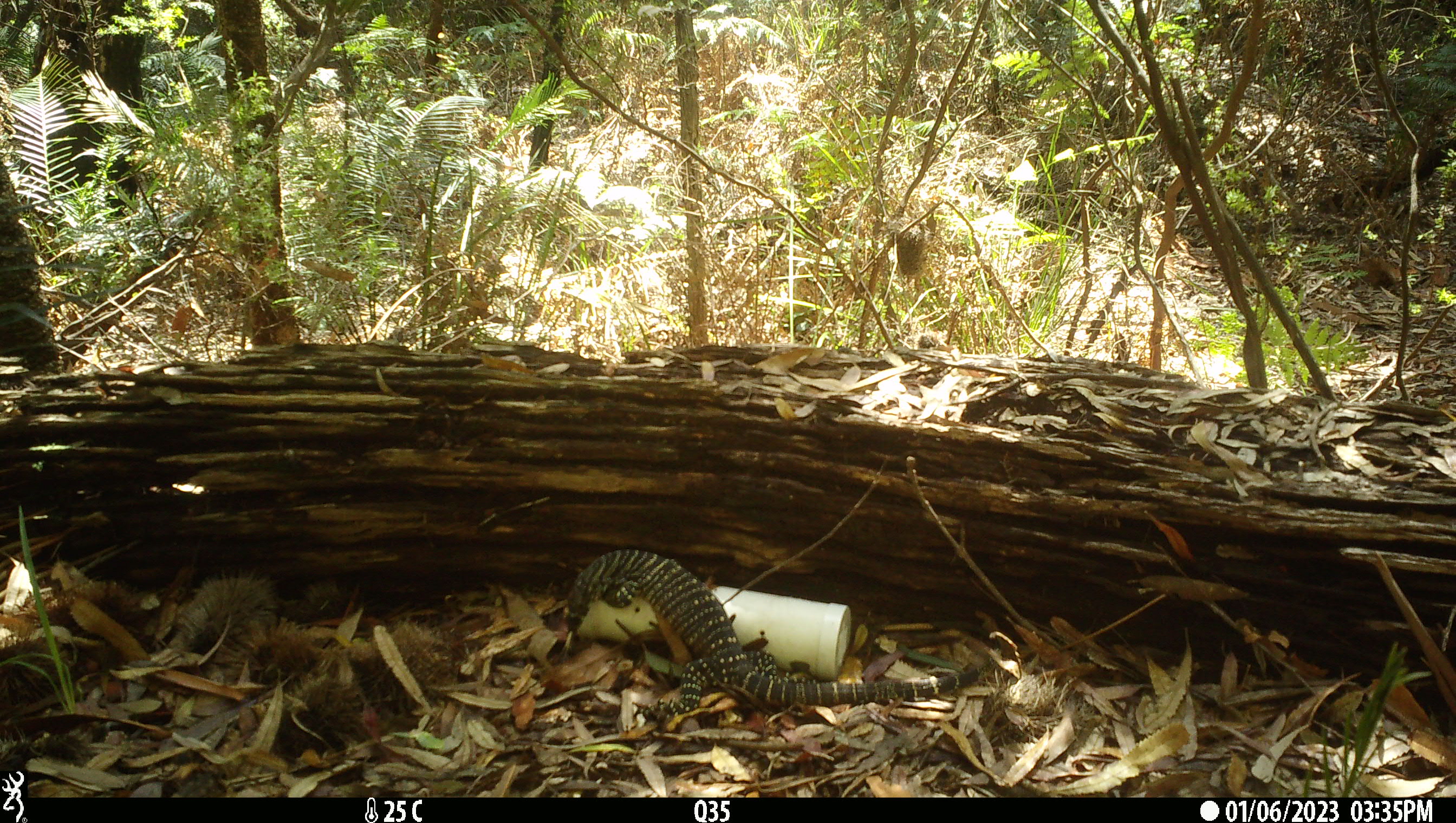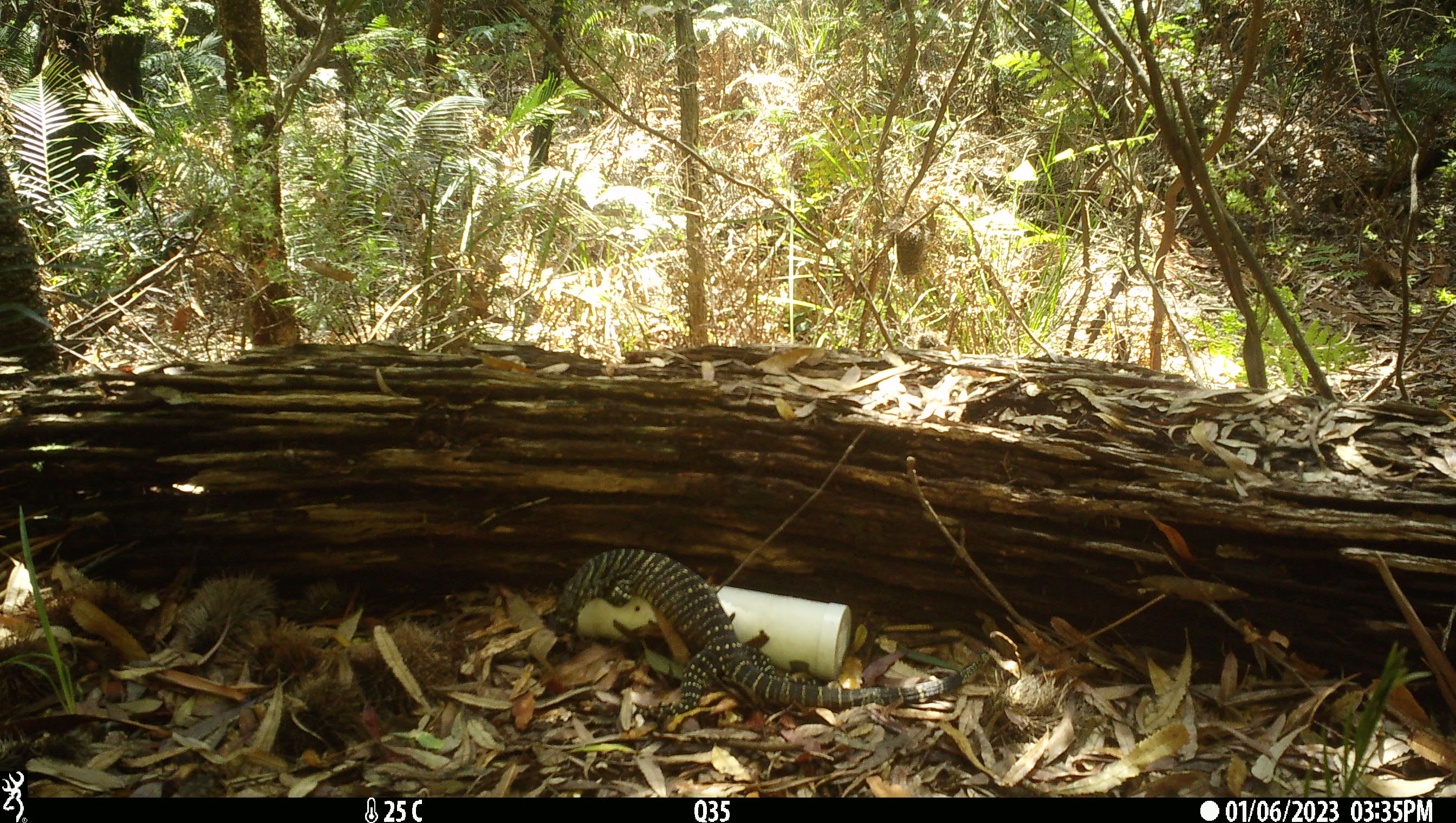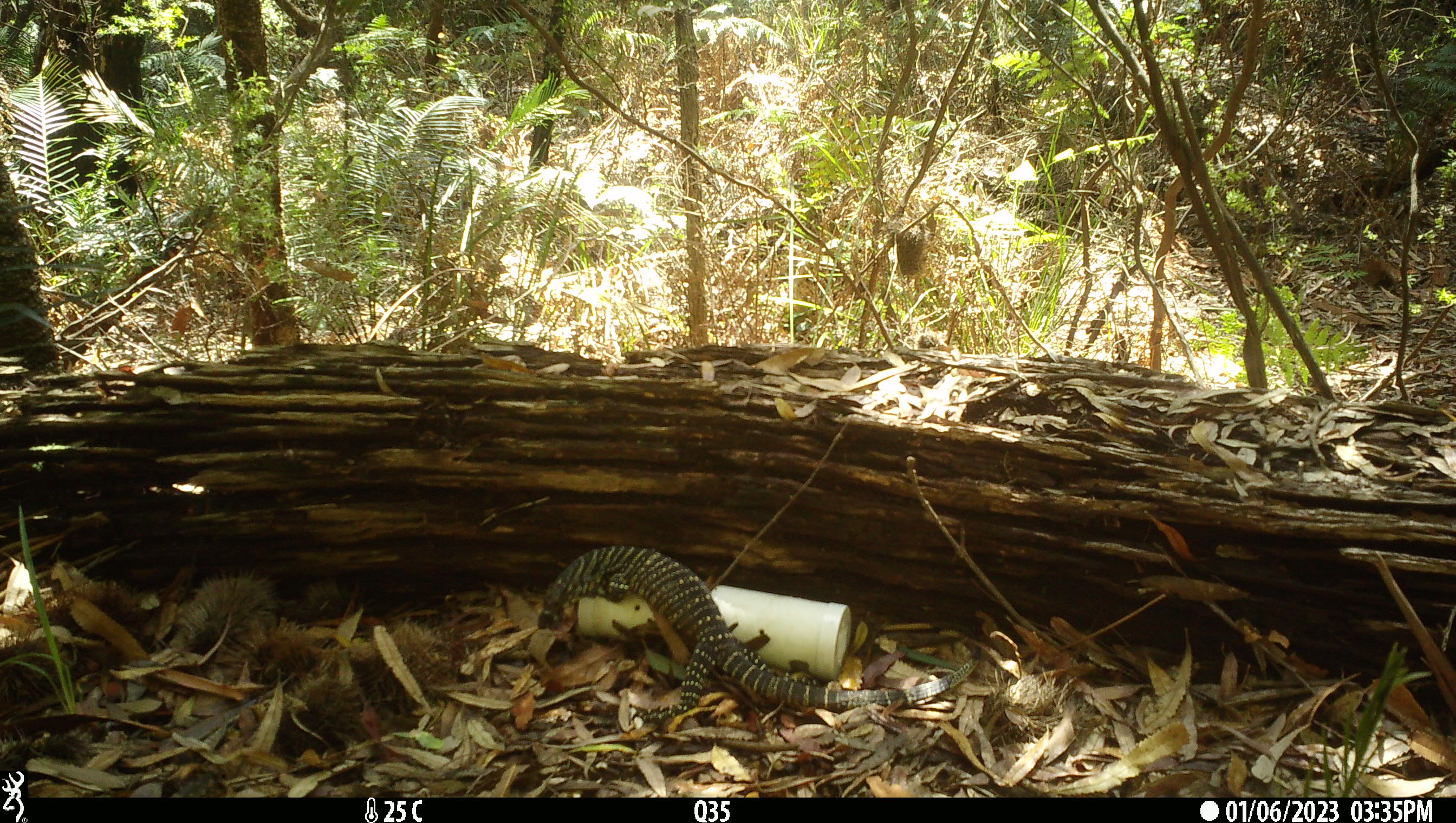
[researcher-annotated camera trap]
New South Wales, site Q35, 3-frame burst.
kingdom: Animalia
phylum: Chordata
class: Reptilia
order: Squamata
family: Varanidae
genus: Varanus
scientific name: Varanus varius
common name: lace monitor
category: goanna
Goanna (lace monitor) (Varanus varius).